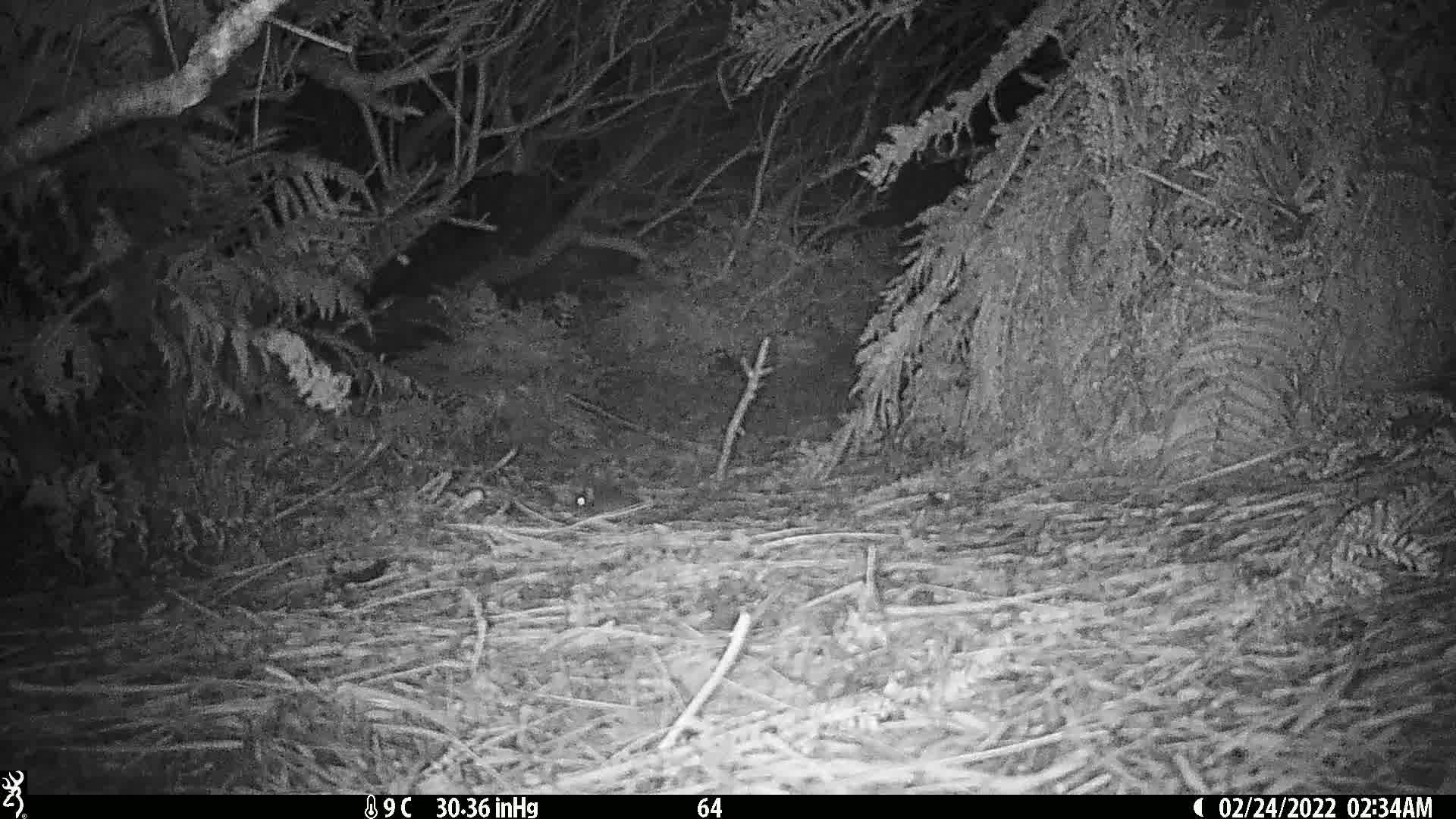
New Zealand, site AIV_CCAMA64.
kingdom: Animalia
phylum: Chordata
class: Mammalia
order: Rodentia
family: Muridae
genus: Mus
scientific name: Mus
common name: mouse